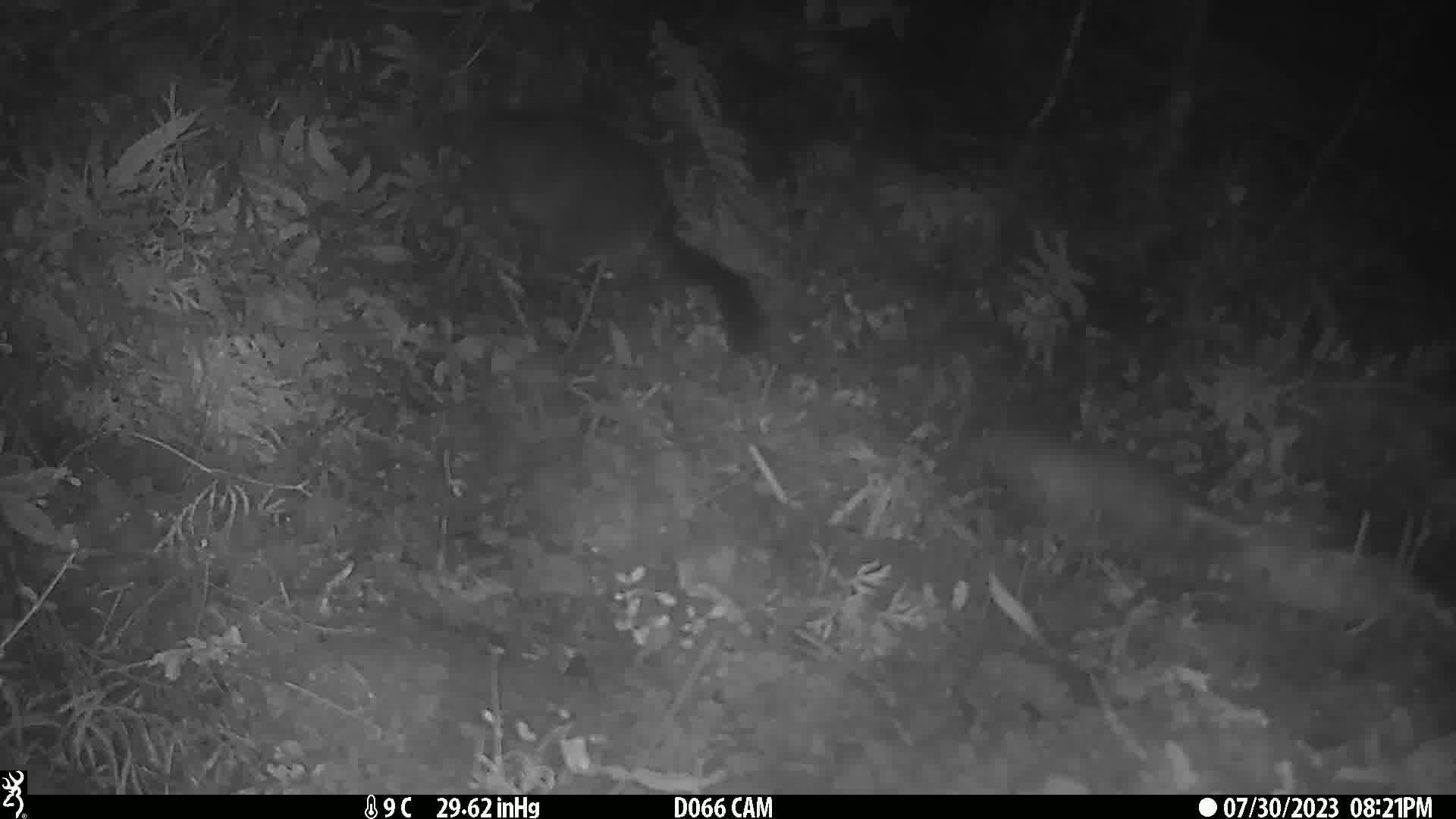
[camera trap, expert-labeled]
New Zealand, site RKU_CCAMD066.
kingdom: Animalia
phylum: Chordata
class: Mammalia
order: Diprotodontia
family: Phalangeridae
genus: Trichosurus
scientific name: Trichosurus vulpecula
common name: common brushtail possum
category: possum